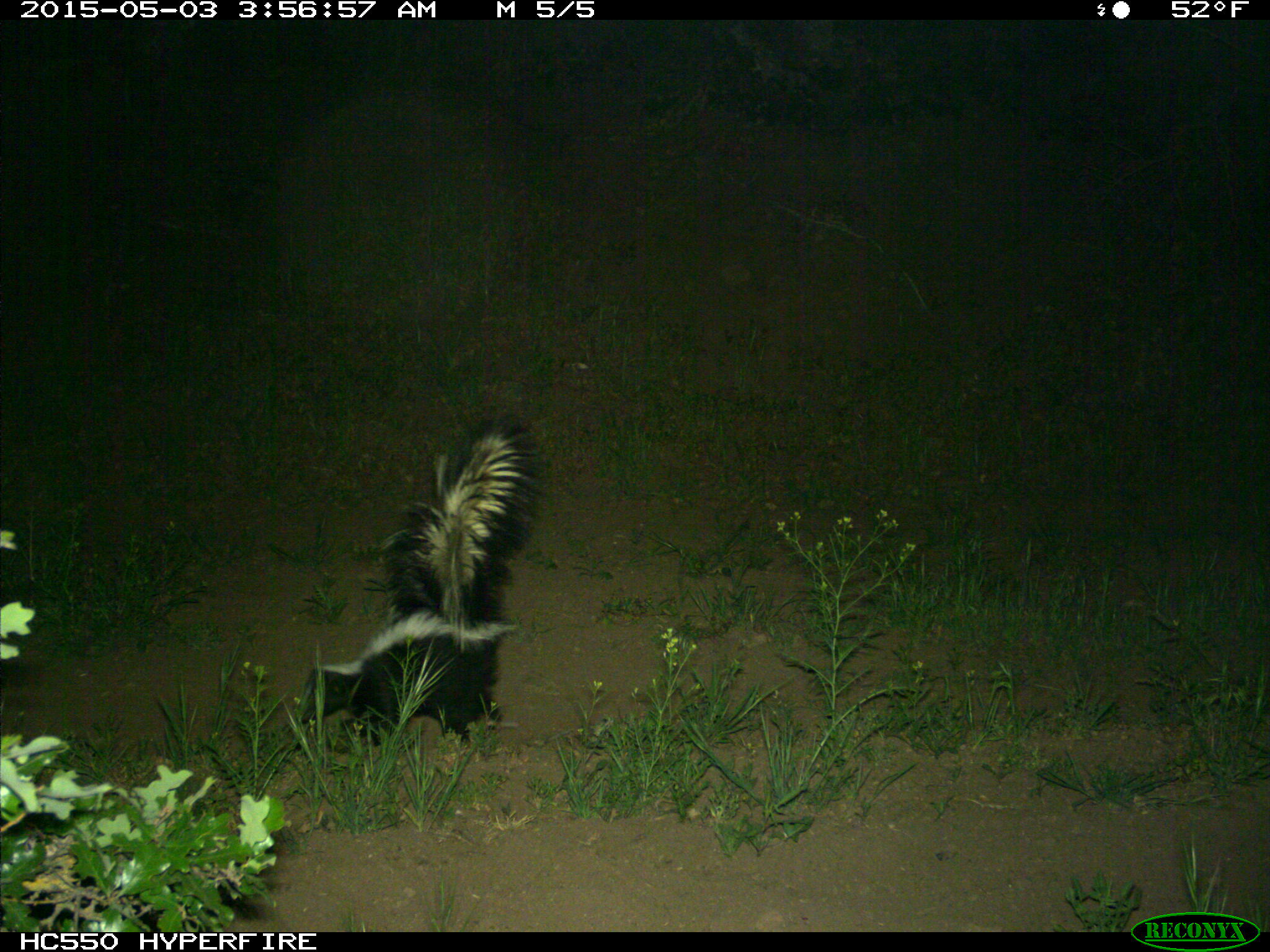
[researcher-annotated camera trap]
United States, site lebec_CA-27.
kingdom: Animalia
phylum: Chordata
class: Mammalia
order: Carnivora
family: Mephitidae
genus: Mephitis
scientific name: Mephitis mephitis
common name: striped skunk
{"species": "Mephitis mephitis (striped skunk)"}